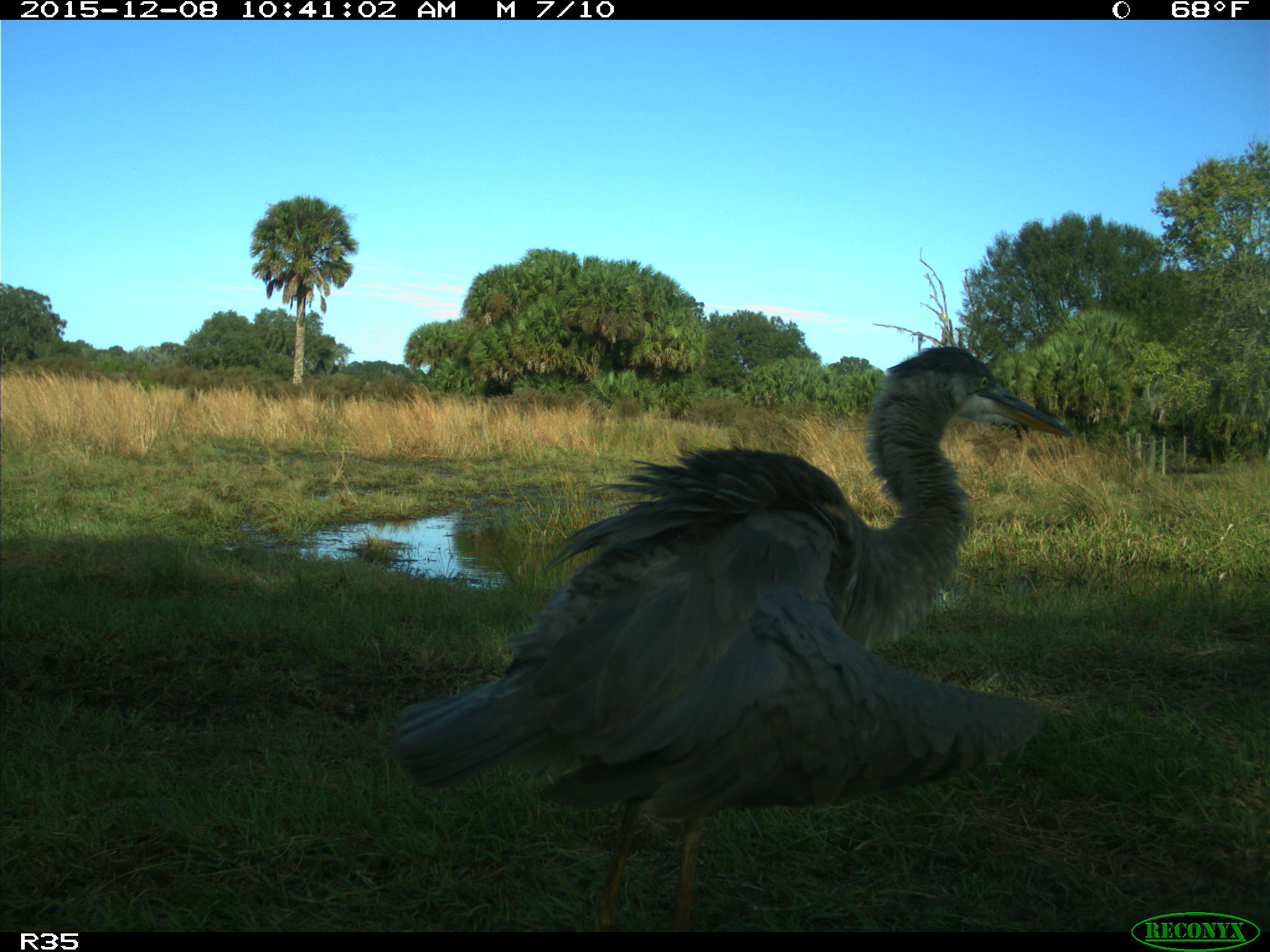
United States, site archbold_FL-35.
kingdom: Animalia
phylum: Chordata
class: Aves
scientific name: Aves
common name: birds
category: unidentified bird